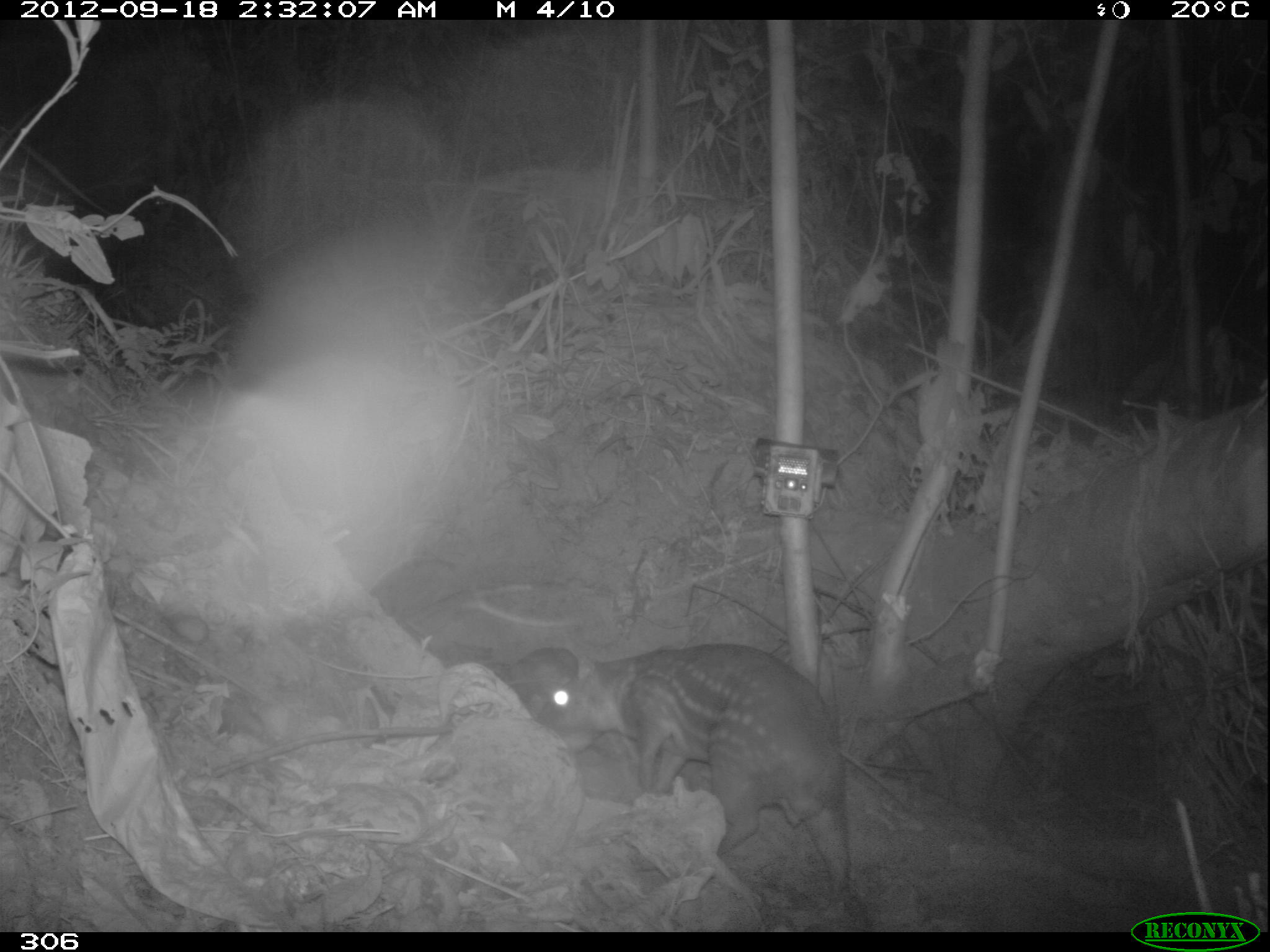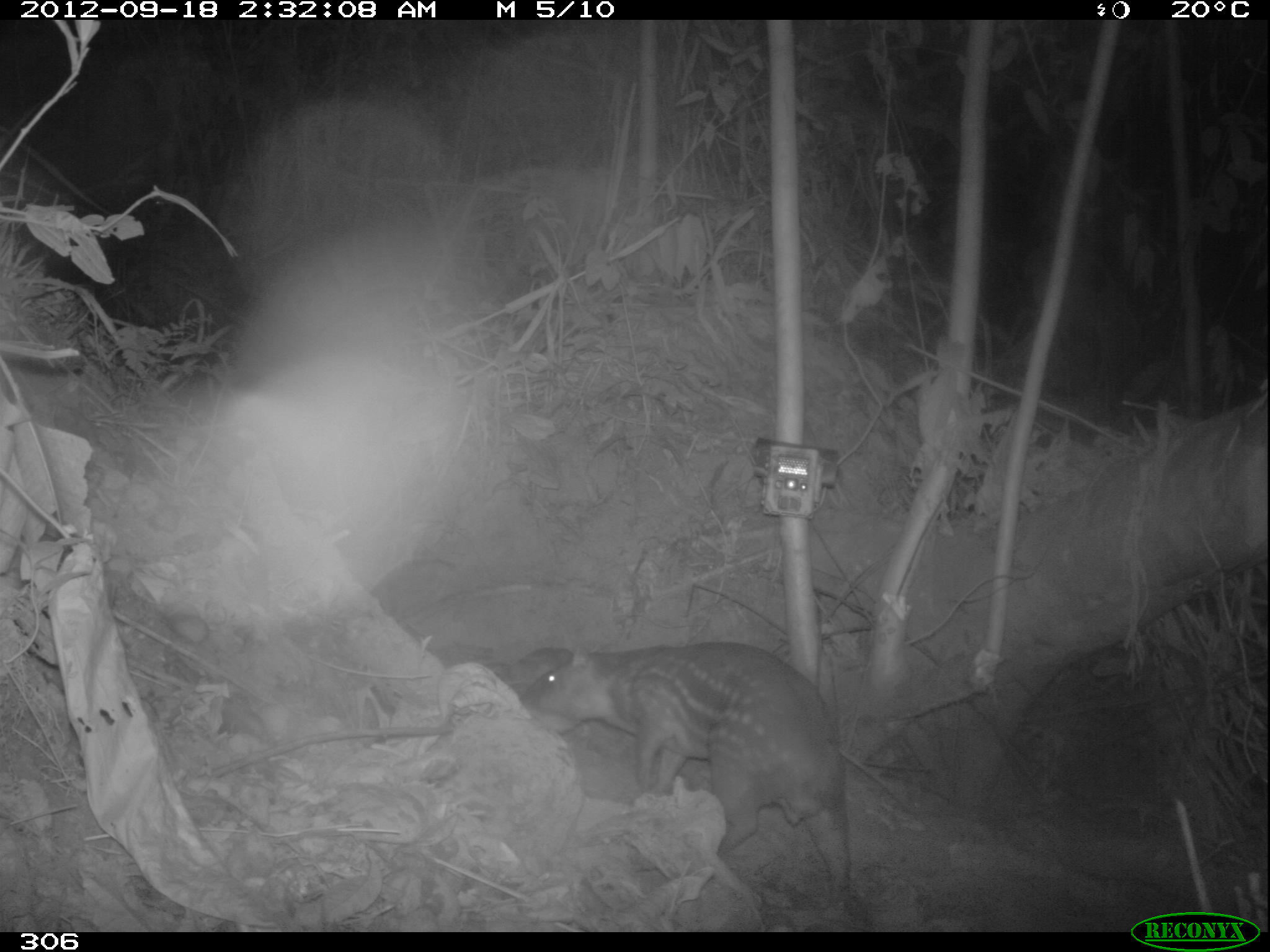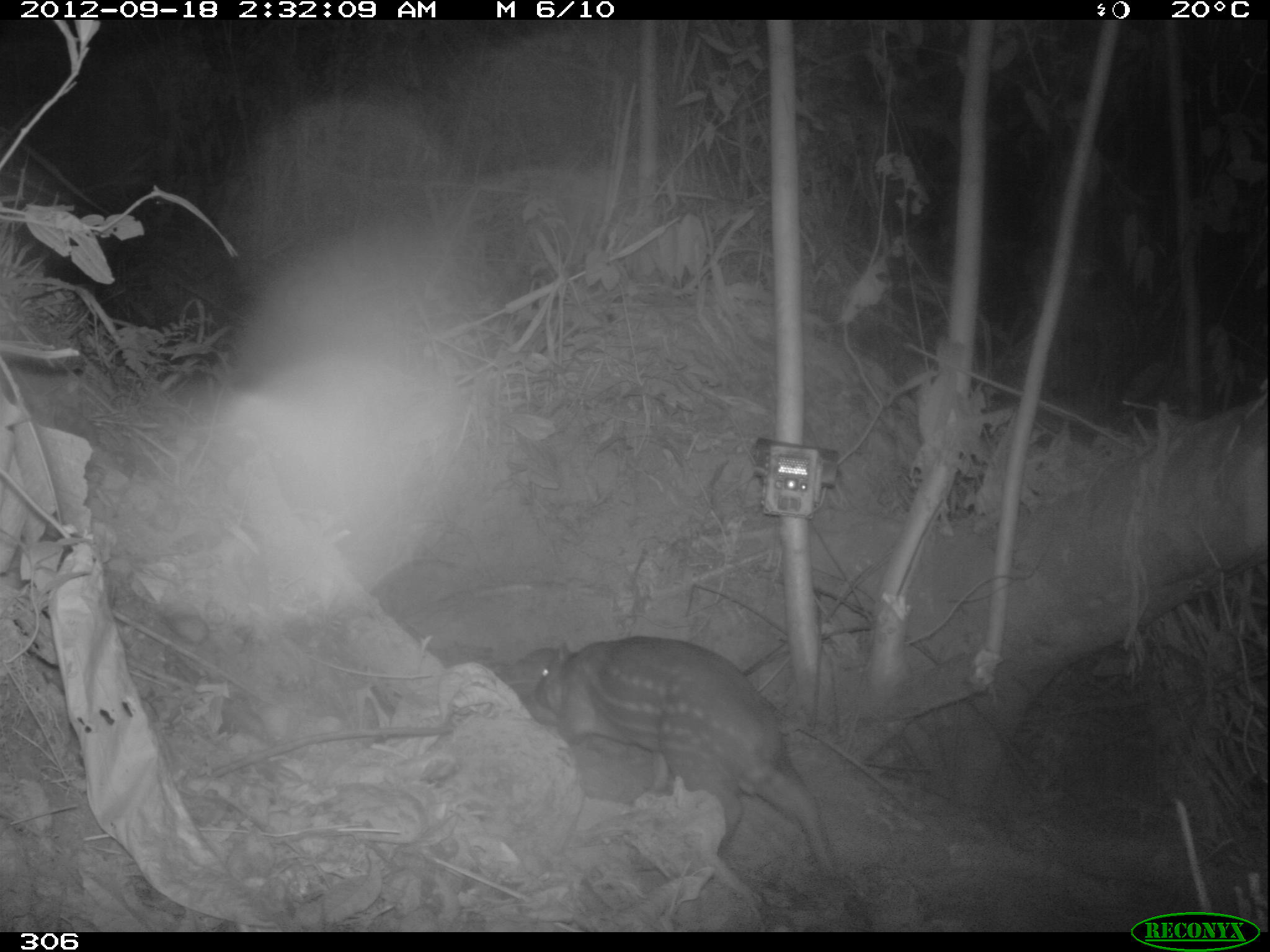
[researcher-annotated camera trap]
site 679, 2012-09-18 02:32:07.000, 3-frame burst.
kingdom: Animalia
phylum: Chordata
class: Mammalia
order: Rodentia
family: Cuniculidae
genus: Cuniculus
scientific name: Cuniculus paca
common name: spotted paca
Cuniculus paca (spotted paca).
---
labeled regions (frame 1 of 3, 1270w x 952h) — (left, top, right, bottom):
cuniculus paca: (532, 642, 855, 899)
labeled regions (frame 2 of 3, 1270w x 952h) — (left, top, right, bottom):
cuniculus paca: (537, 642, 849, 892)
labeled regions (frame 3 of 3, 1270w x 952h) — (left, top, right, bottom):
cuniculus paca: (503, 636, 836, 875)